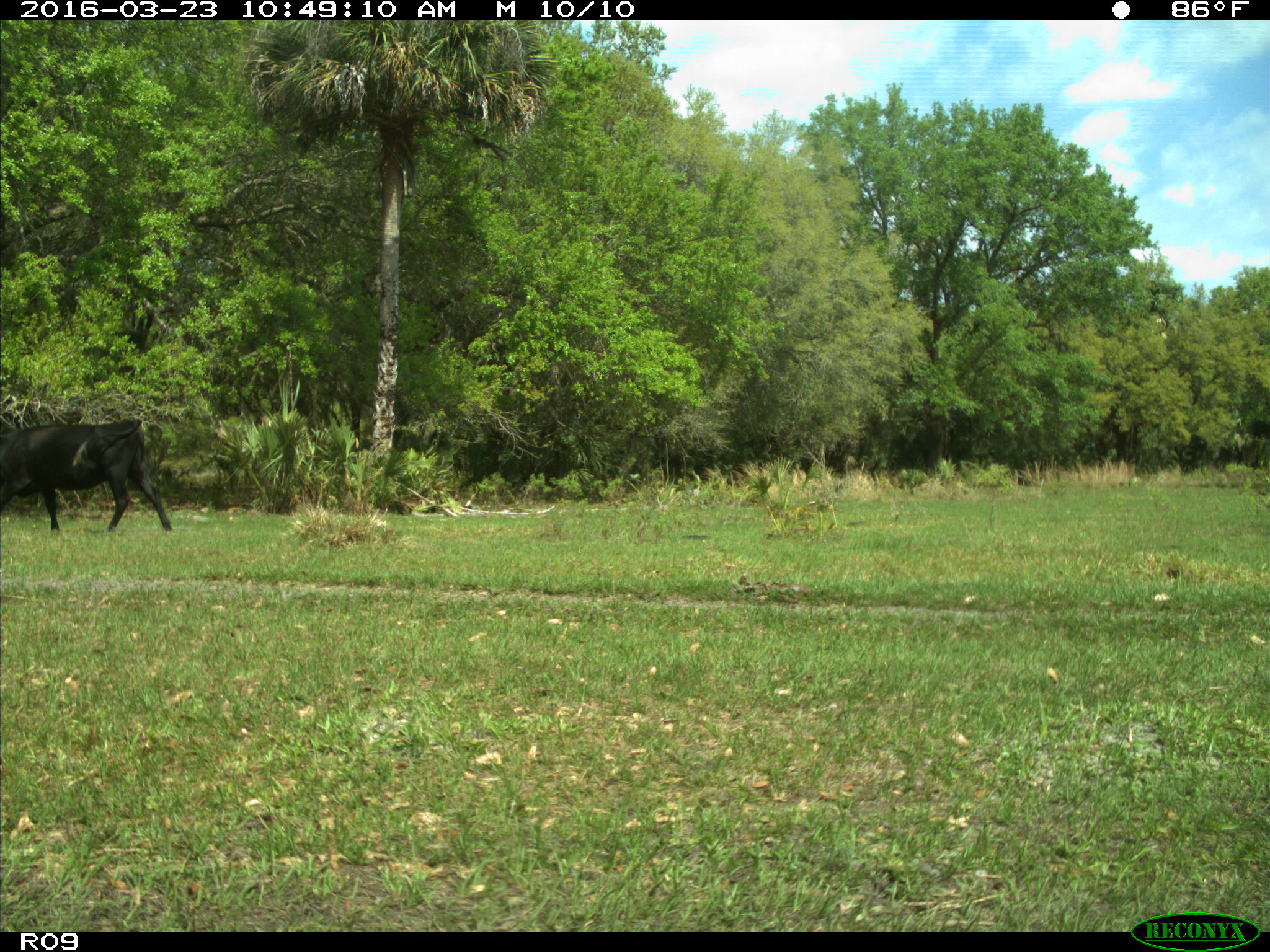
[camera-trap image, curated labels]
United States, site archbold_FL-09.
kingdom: Animalia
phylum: Chordata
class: Mammalia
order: Artiodactyla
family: Bovidae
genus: Bos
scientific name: Bos taurus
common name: domestic cow